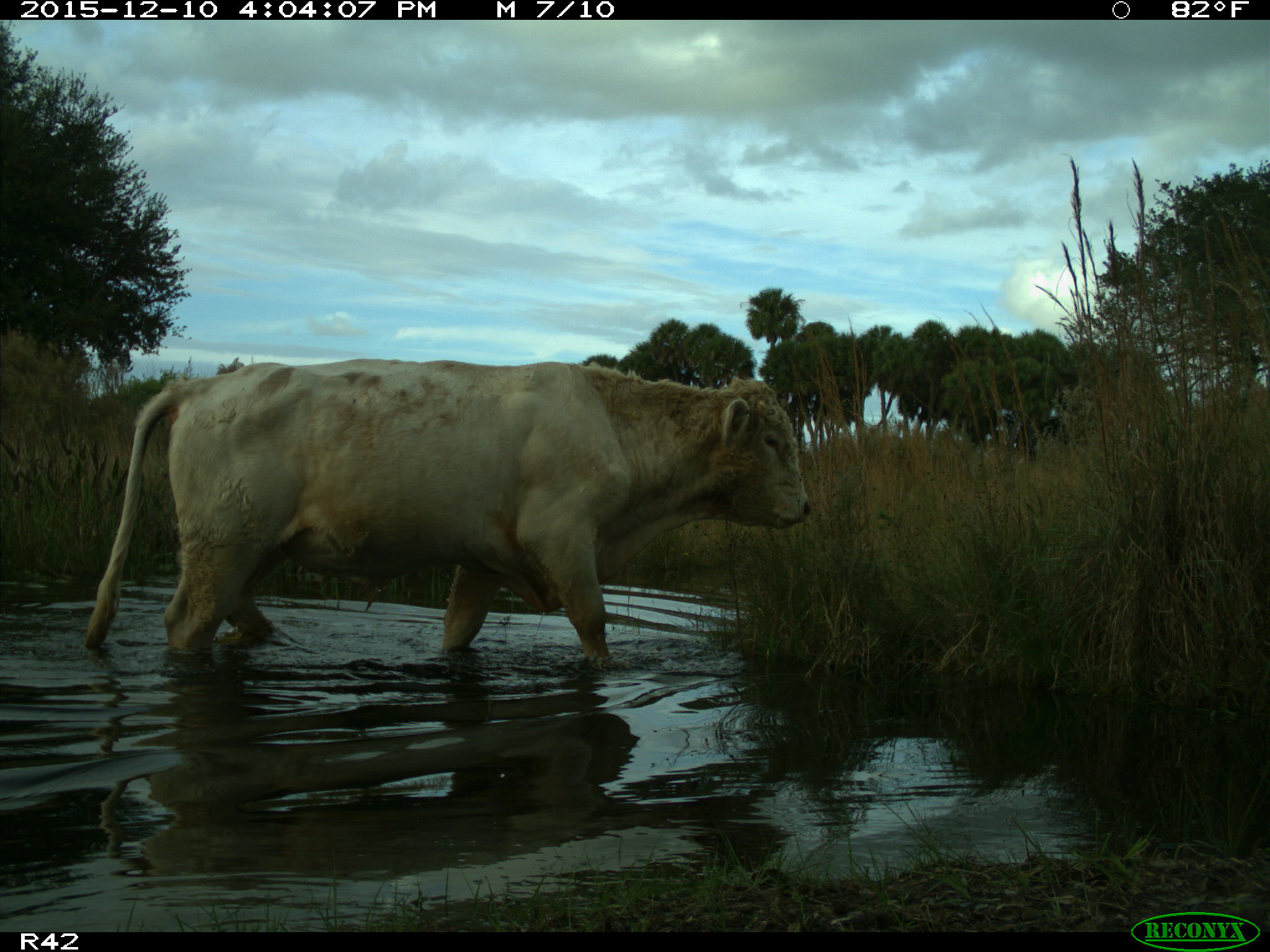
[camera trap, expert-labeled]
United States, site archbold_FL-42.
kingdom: Animalia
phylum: Chordata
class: Mammalia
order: Artiodactyla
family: Bovidae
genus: Bos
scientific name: Bos taurus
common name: domestic cow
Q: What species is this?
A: Bos taurus (domestic cow).